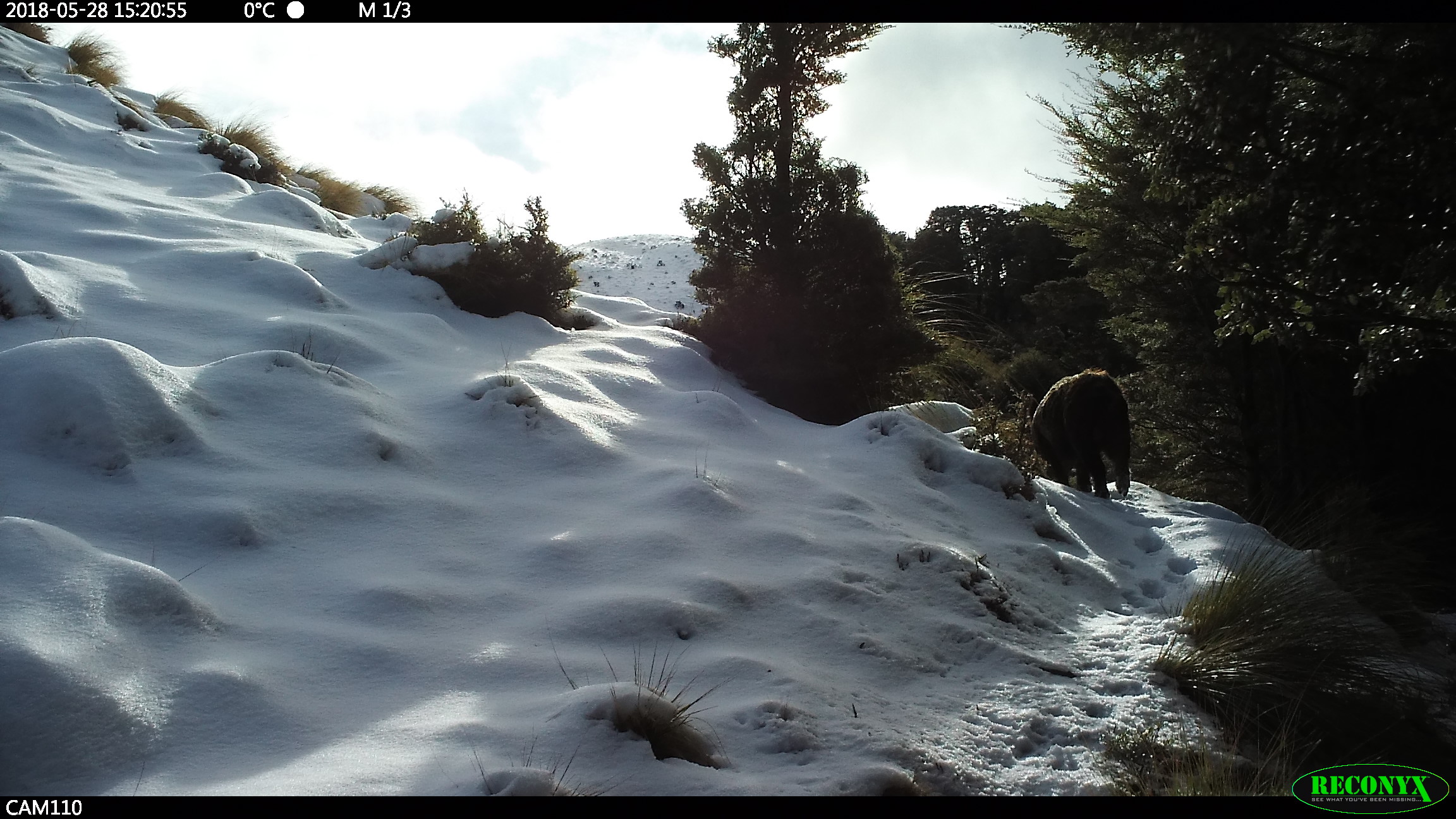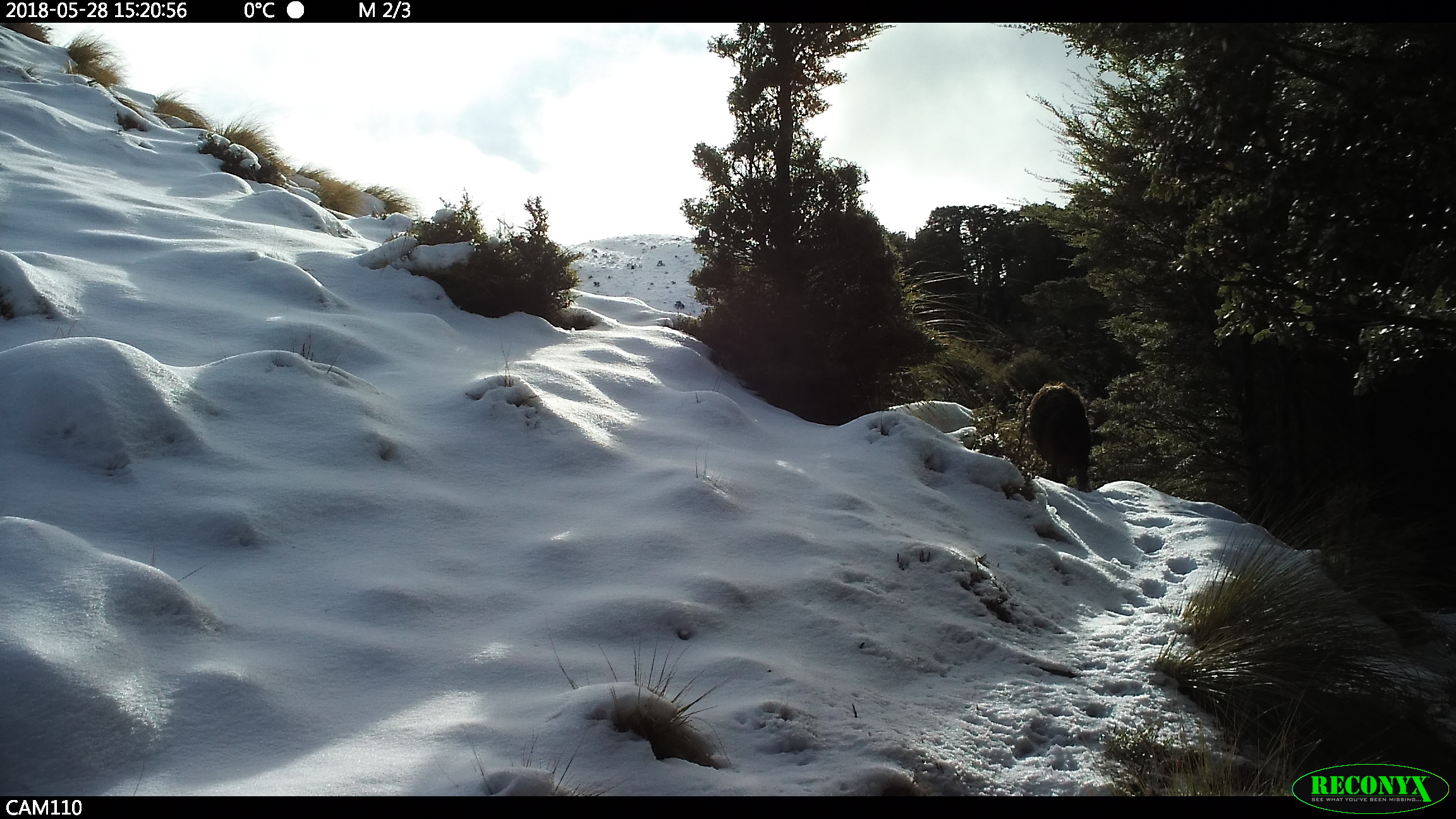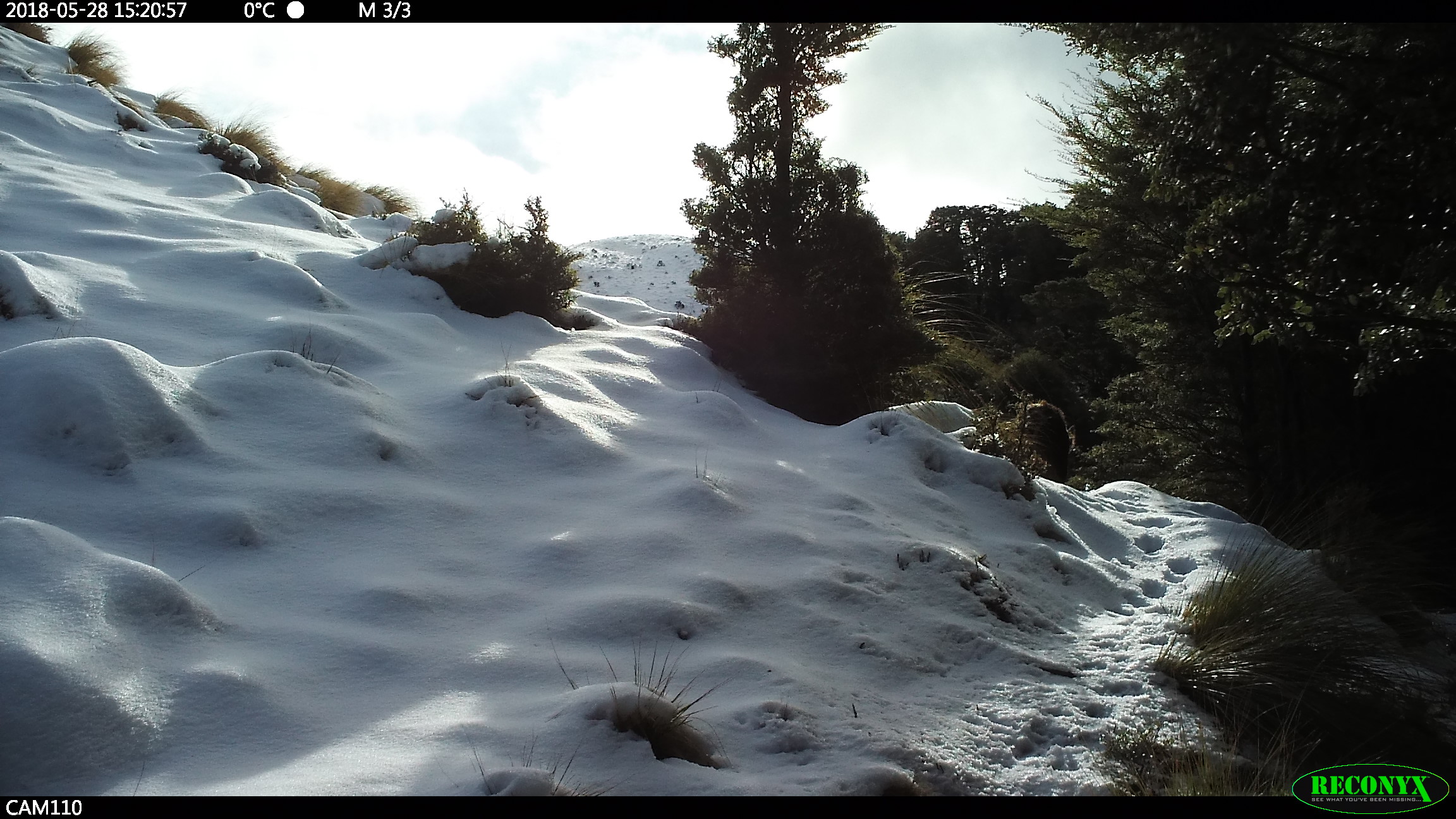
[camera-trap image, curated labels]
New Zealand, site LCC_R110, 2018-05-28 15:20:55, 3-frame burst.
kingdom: Animalia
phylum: Chordata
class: Mammalia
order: Artiodactyla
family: Suidae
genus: Sus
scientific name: Sus scrofa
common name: pig